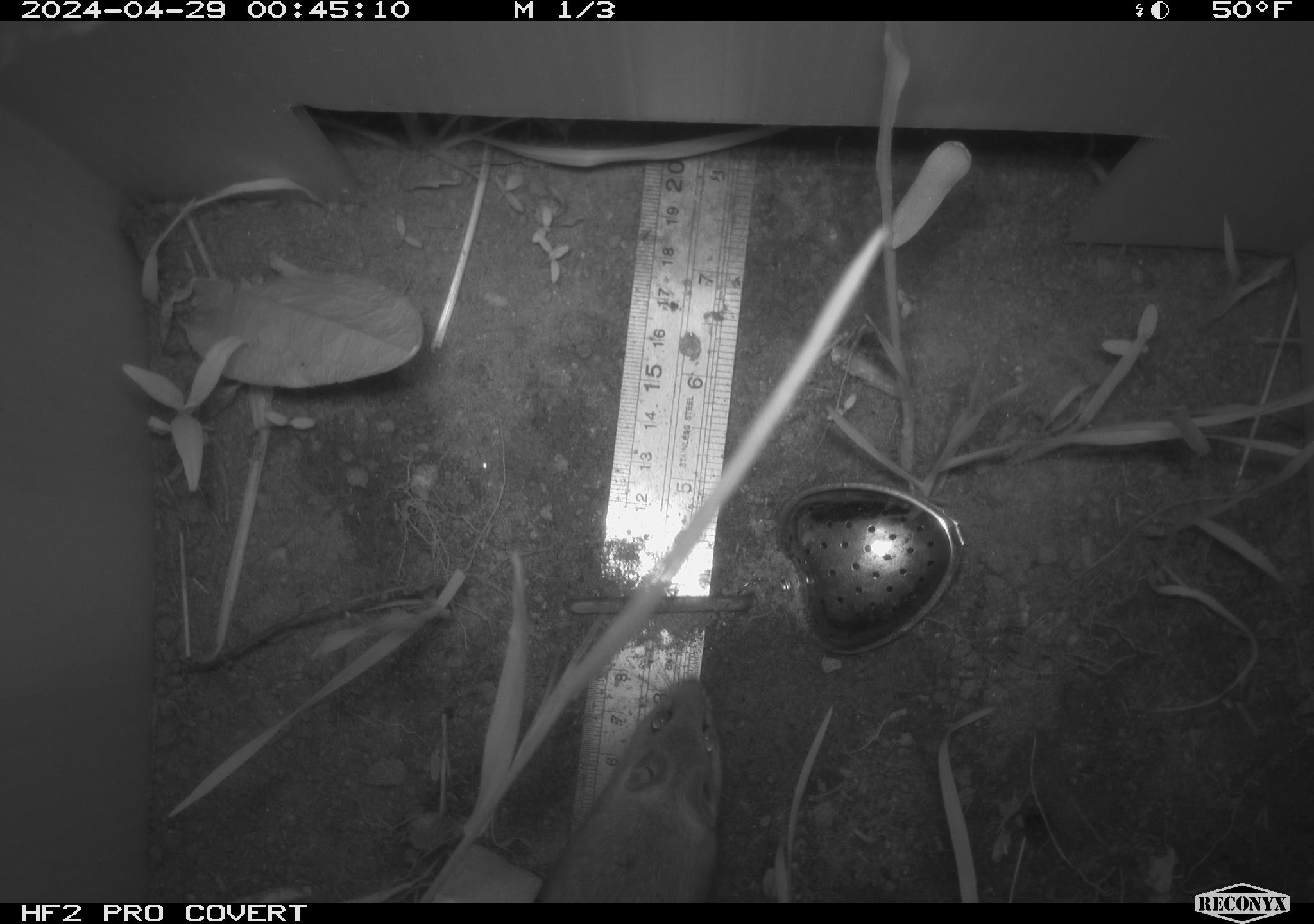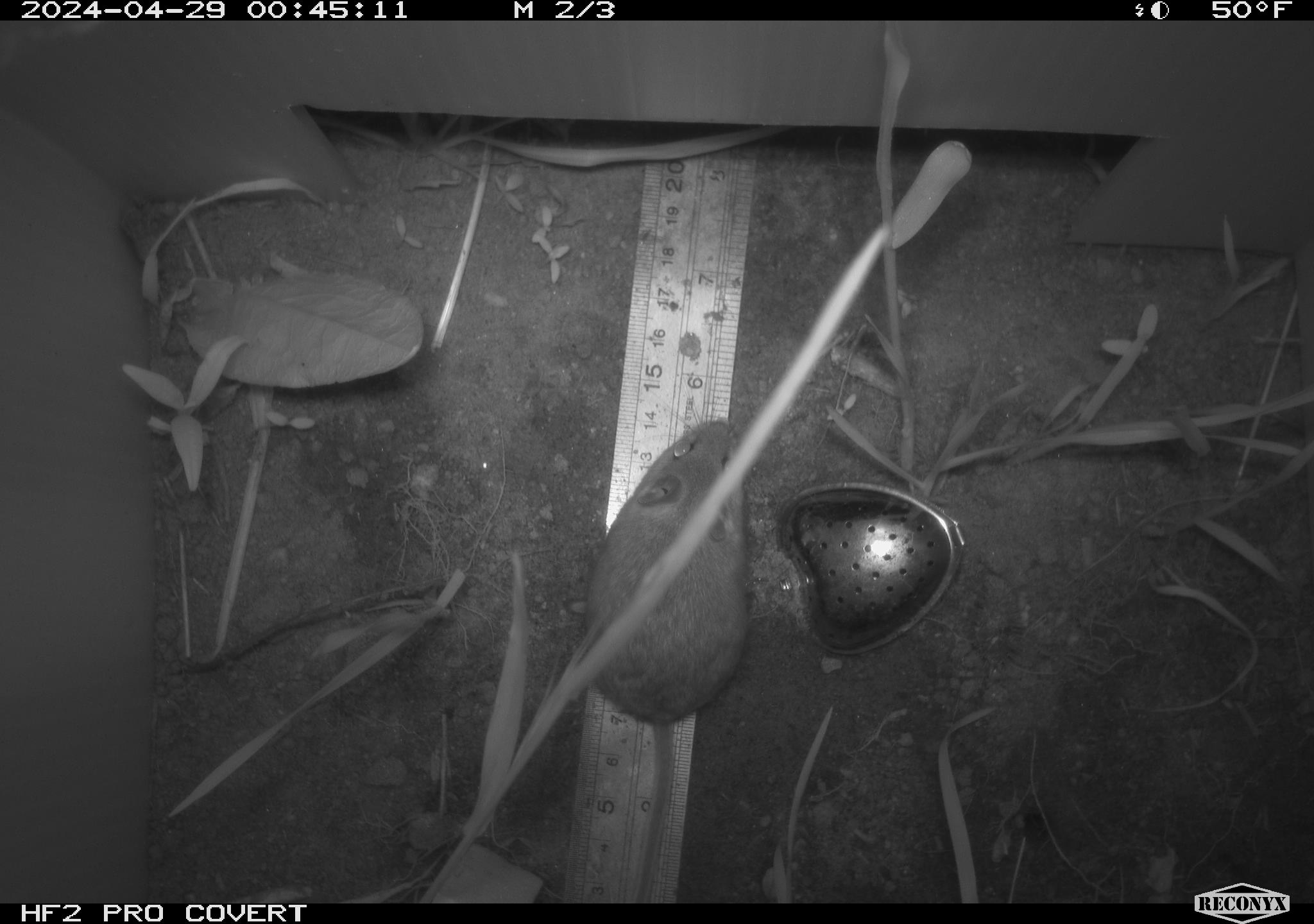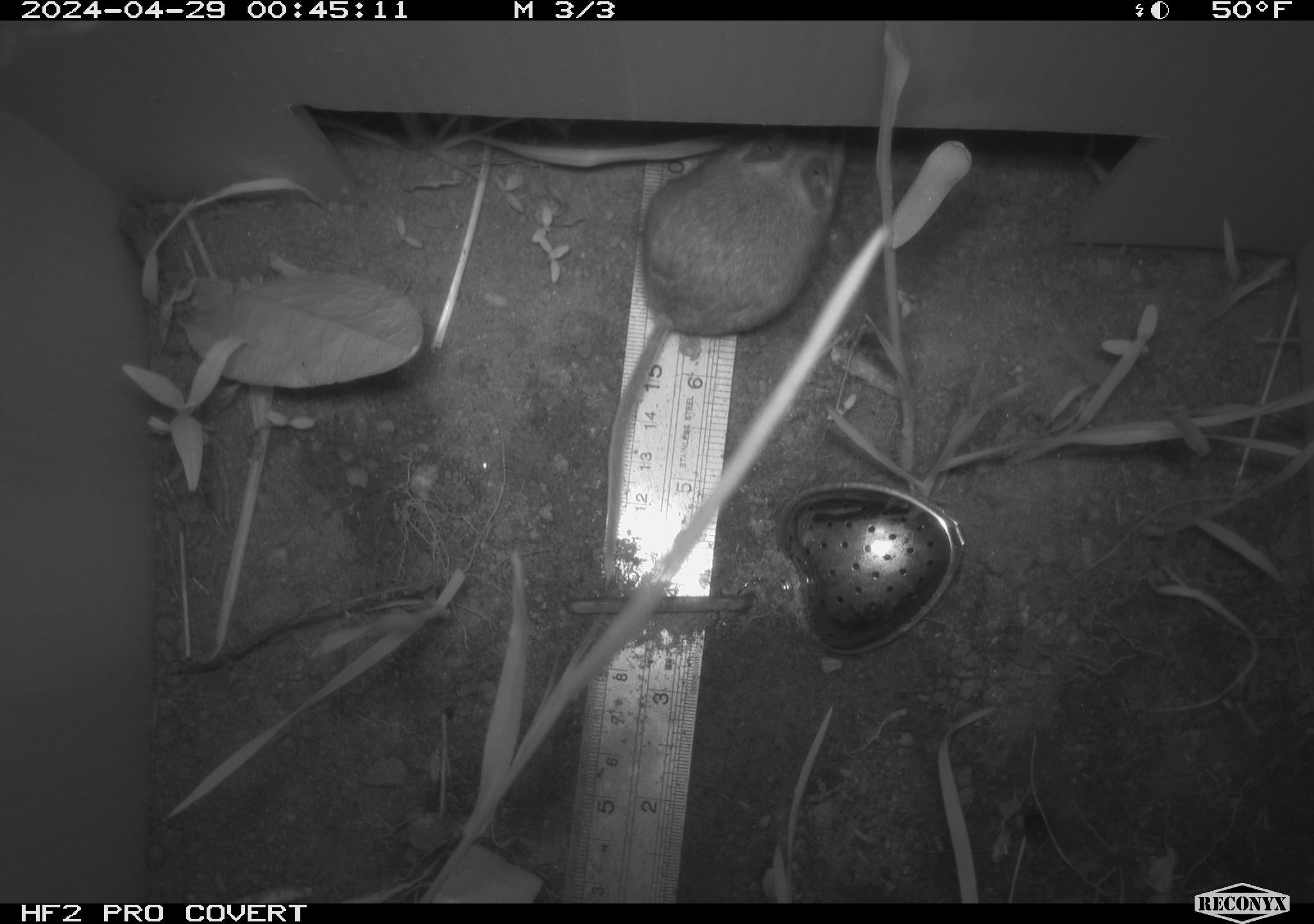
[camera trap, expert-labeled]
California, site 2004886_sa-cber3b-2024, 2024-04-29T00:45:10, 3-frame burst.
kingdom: Animalia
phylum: Chordata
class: Mammalia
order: Rodentia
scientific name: Rodentia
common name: mouse species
Mouse species (Rodentia).